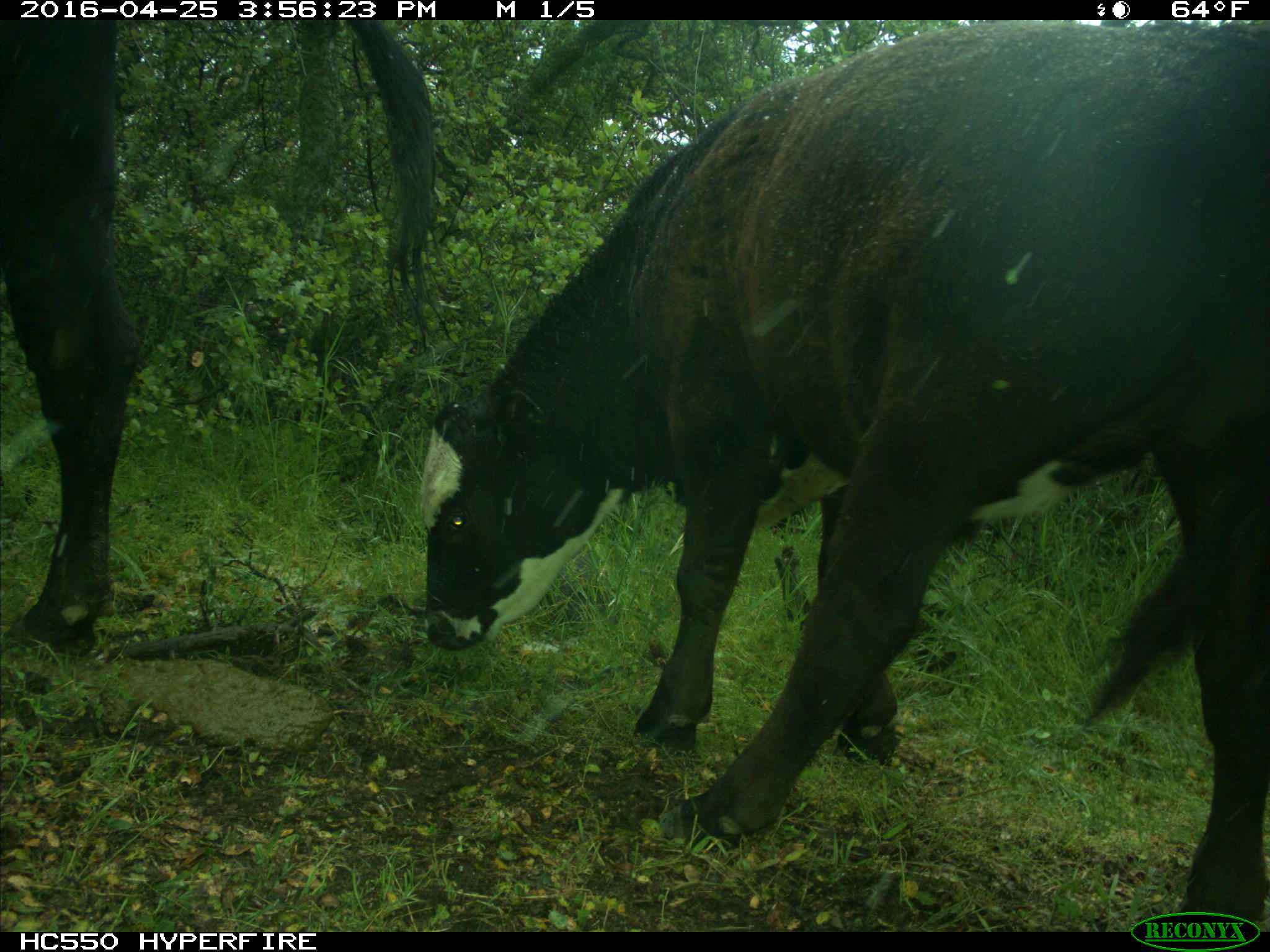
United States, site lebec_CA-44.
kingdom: Animalia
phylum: Chordata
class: Mammalia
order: Artiodactyla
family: Bovidae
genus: Bos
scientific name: Bos taurus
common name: domestic cow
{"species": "Bos taurus (domestic cow)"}